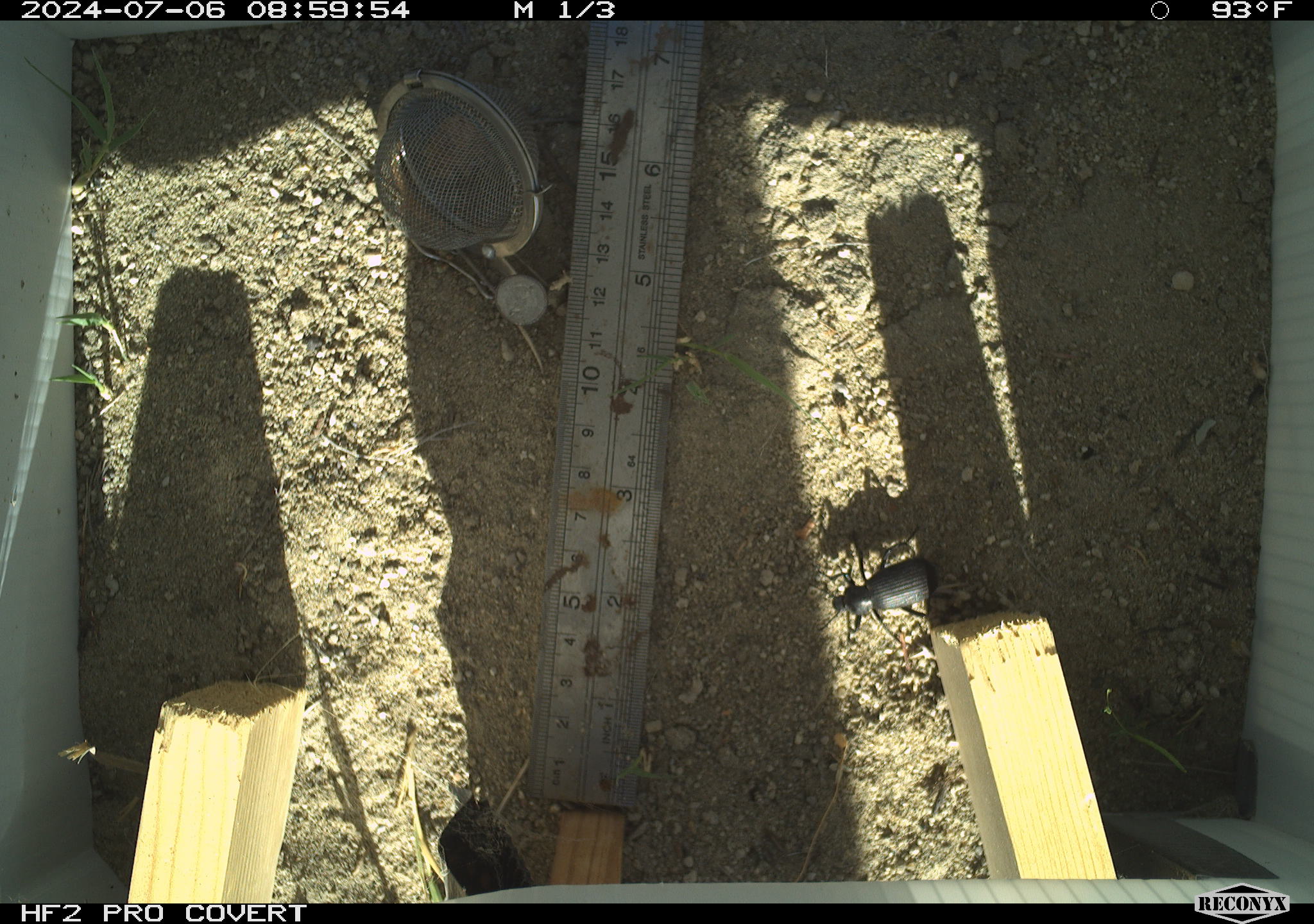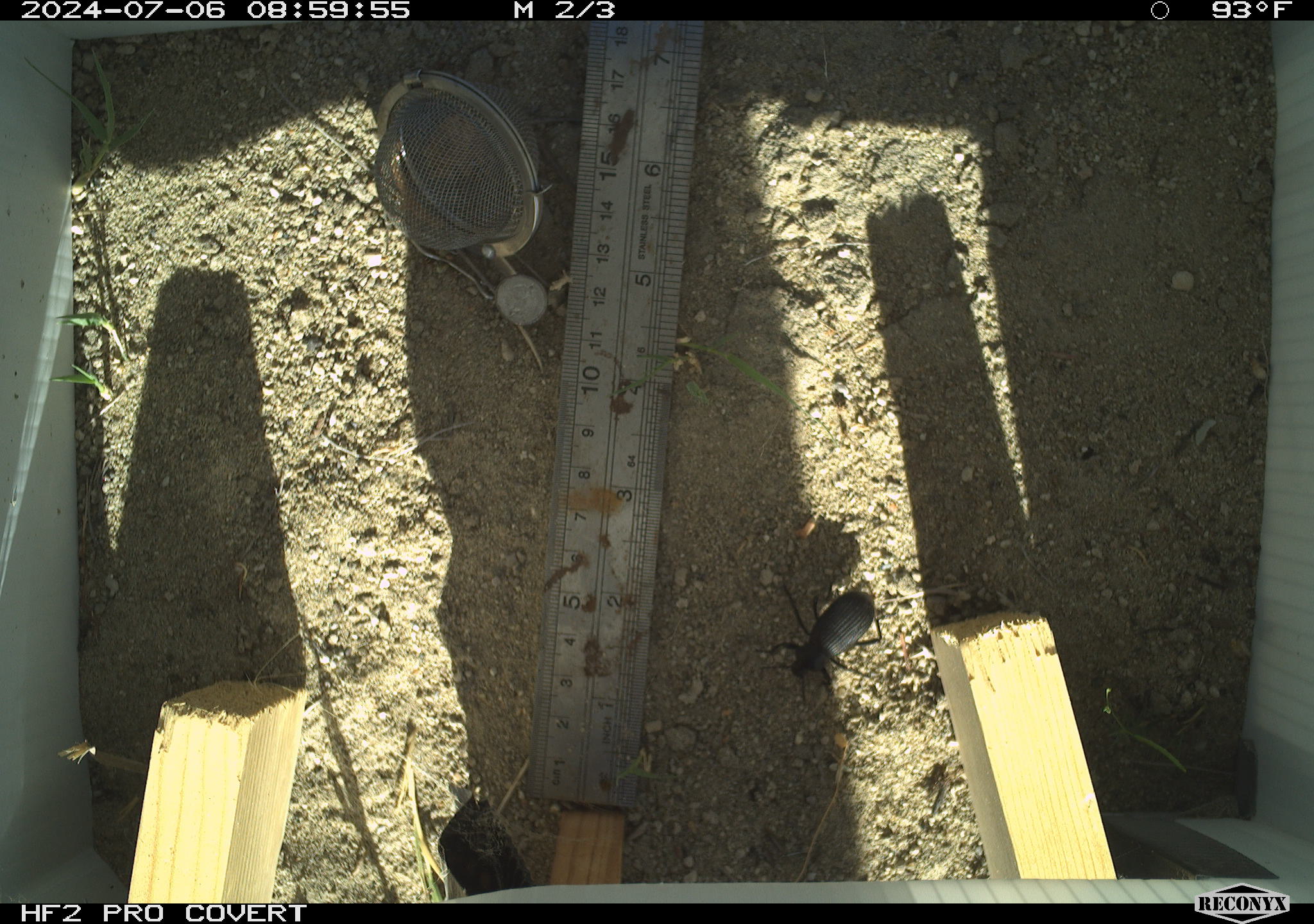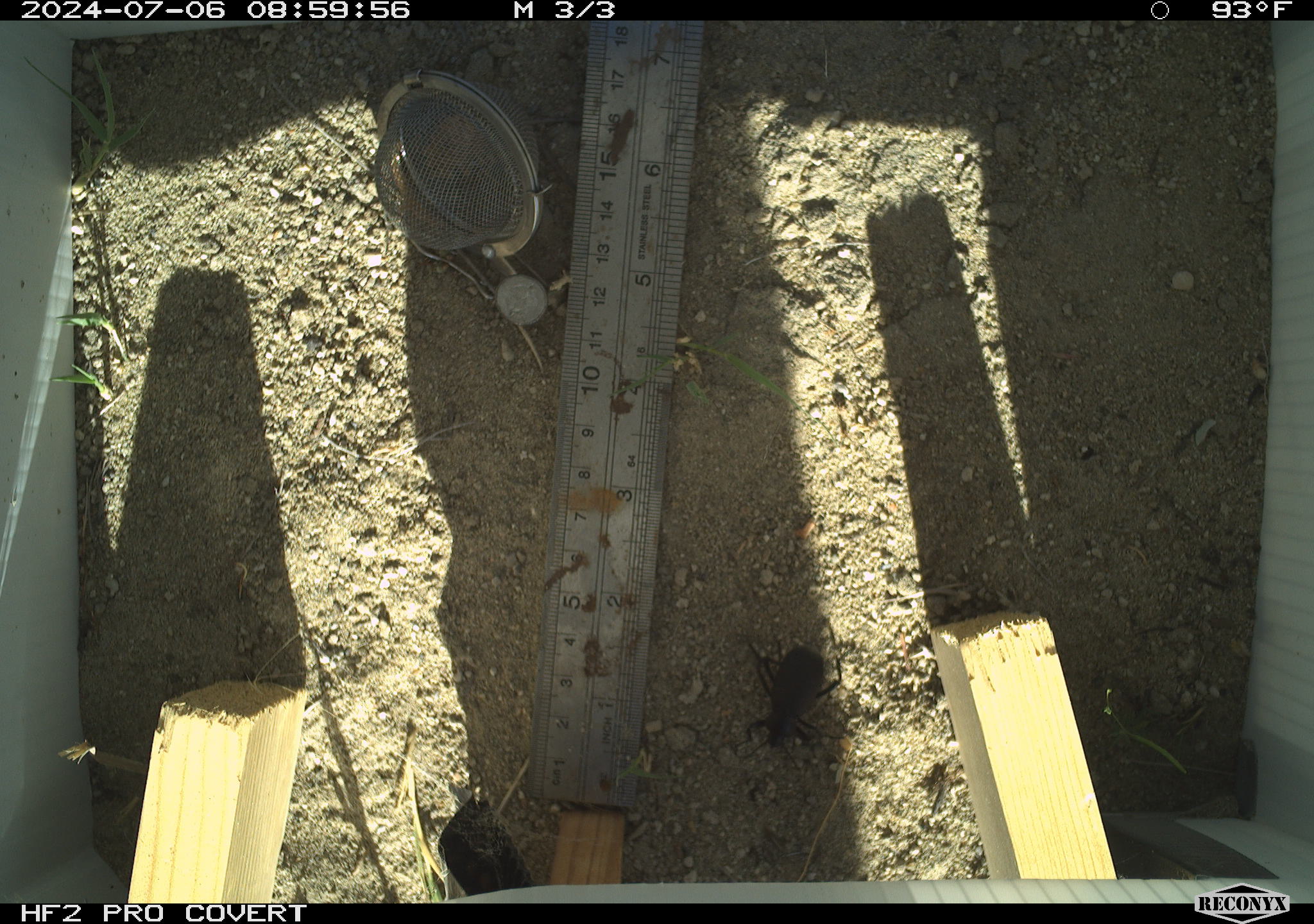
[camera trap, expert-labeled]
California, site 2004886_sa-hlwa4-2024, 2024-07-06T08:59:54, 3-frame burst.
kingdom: Animalia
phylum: Arthropoda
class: Insecta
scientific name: Insecta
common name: insect